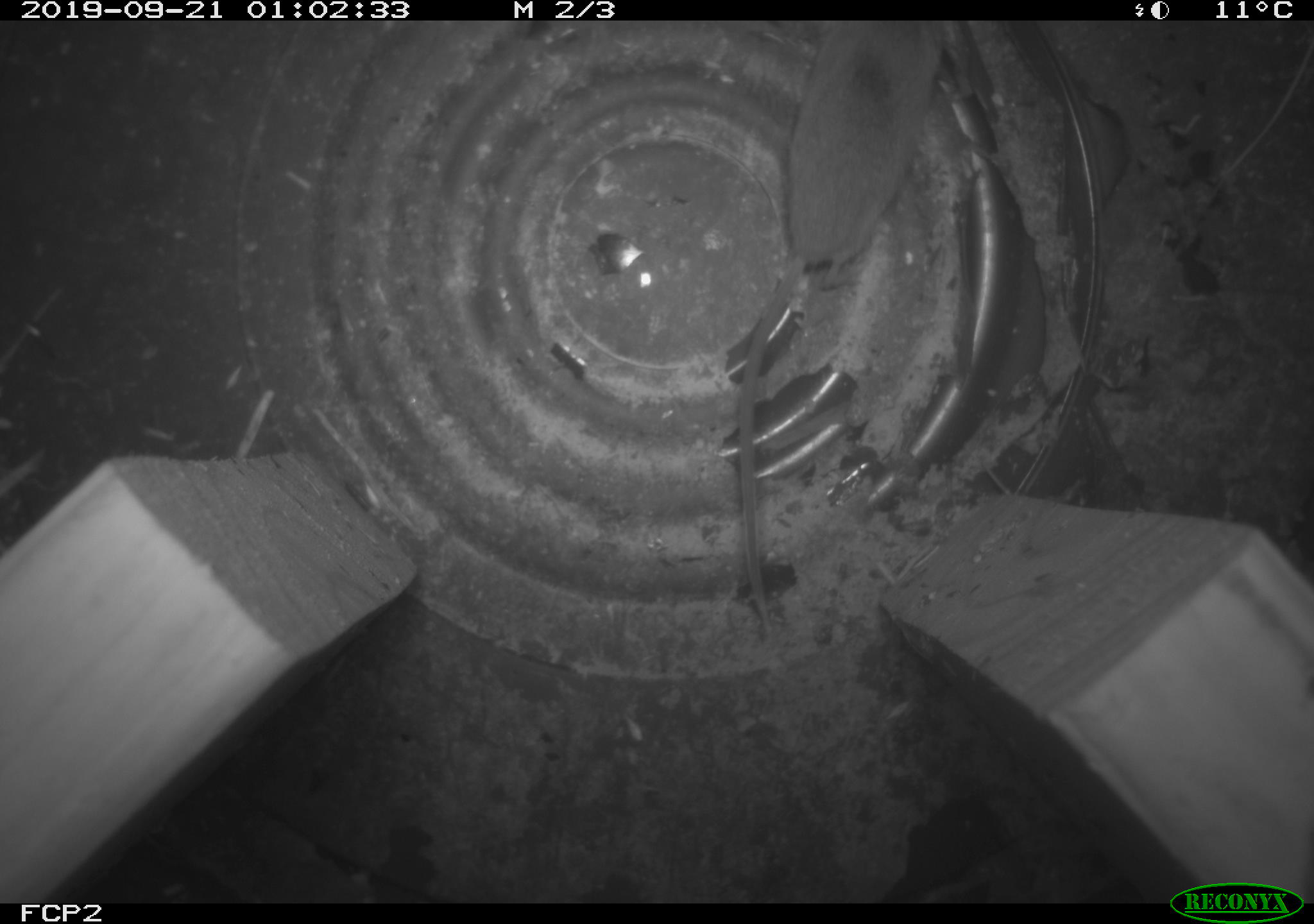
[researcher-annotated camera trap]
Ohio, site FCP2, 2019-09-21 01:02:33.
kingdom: Animalia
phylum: Chordata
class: Mammalia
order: Eulipotyphla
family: Soricidae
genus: Sorex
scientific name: Sorex cinereus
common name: masked shrew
Masked shrew (Sorex cinereus).